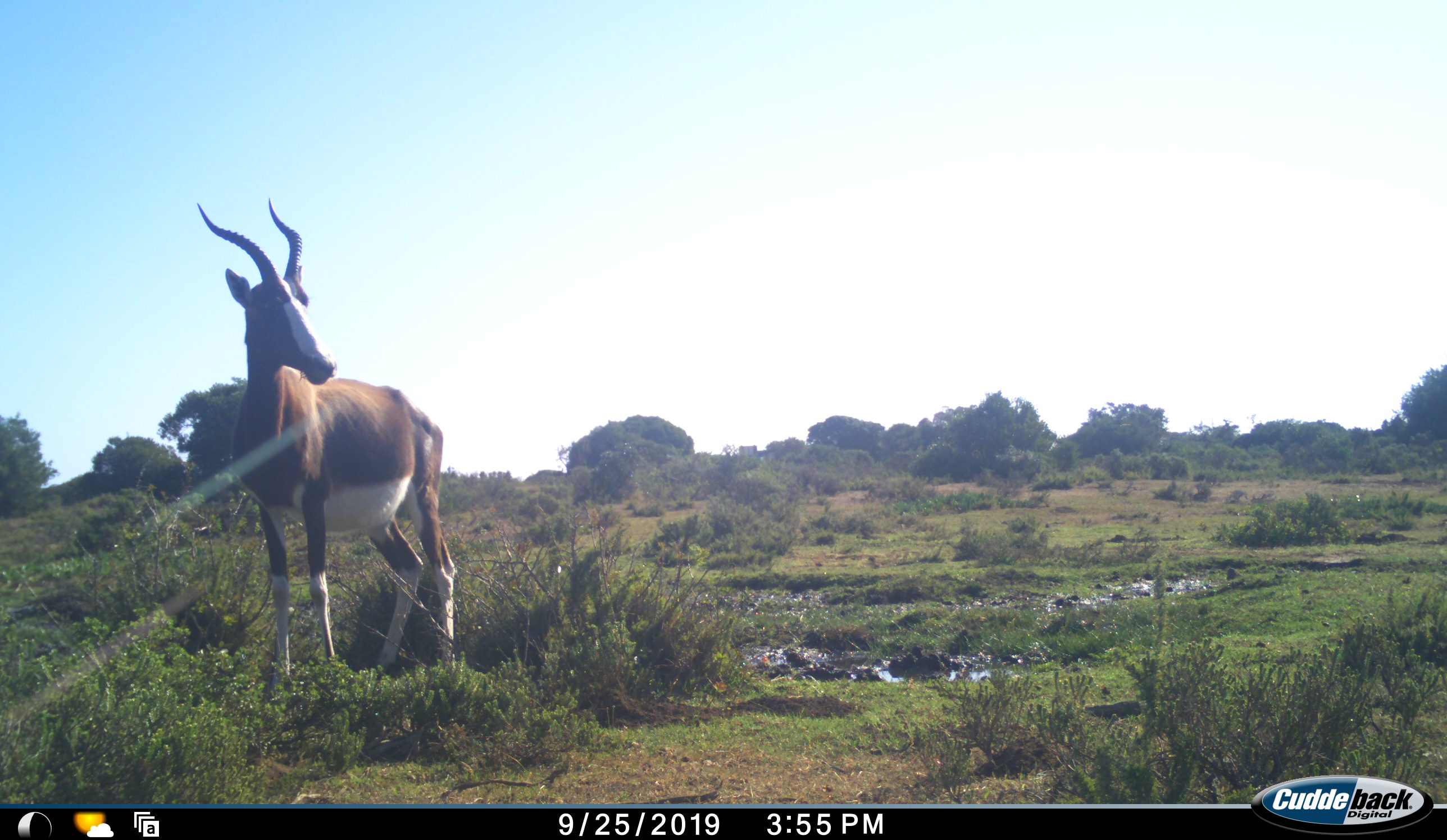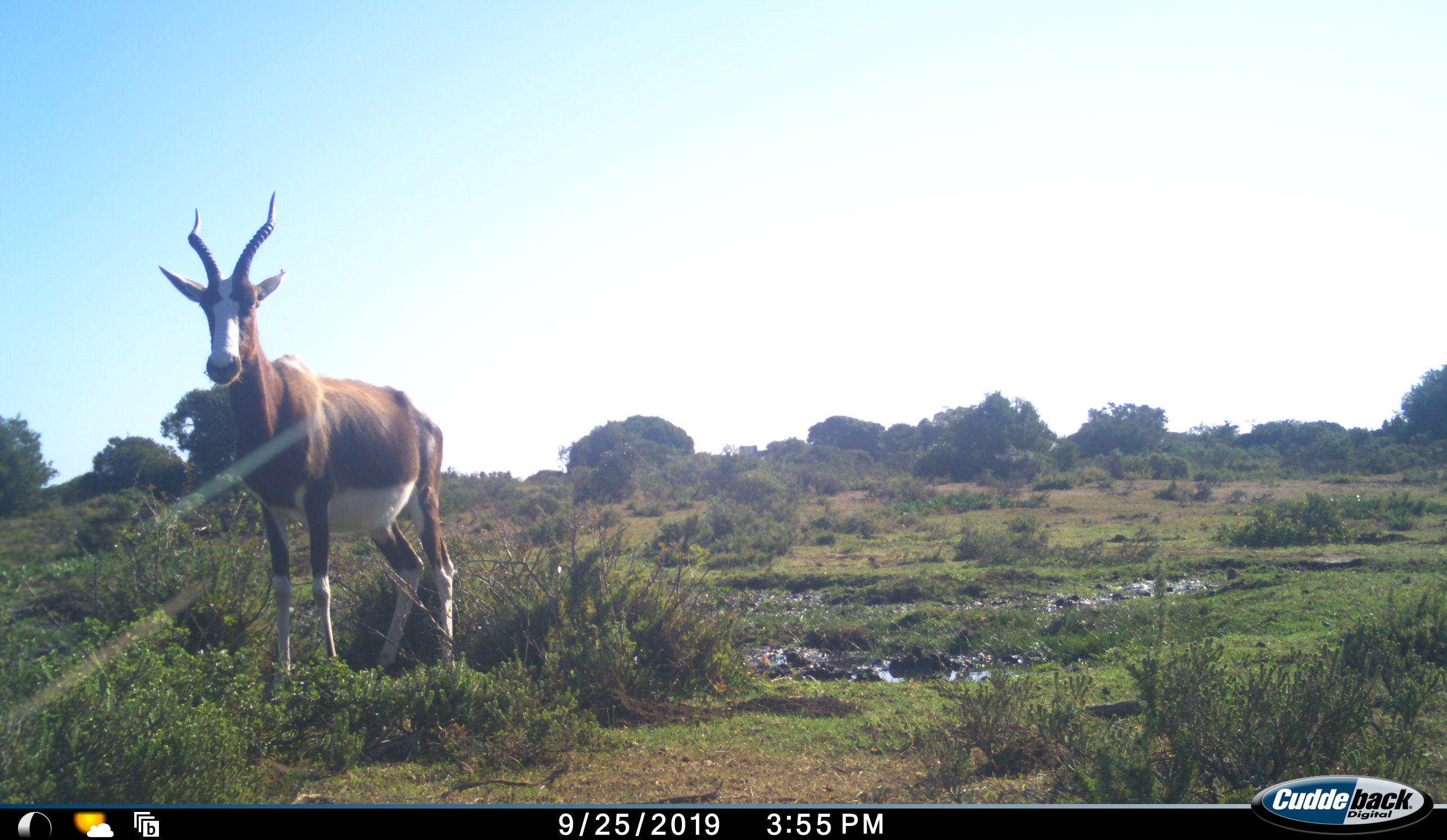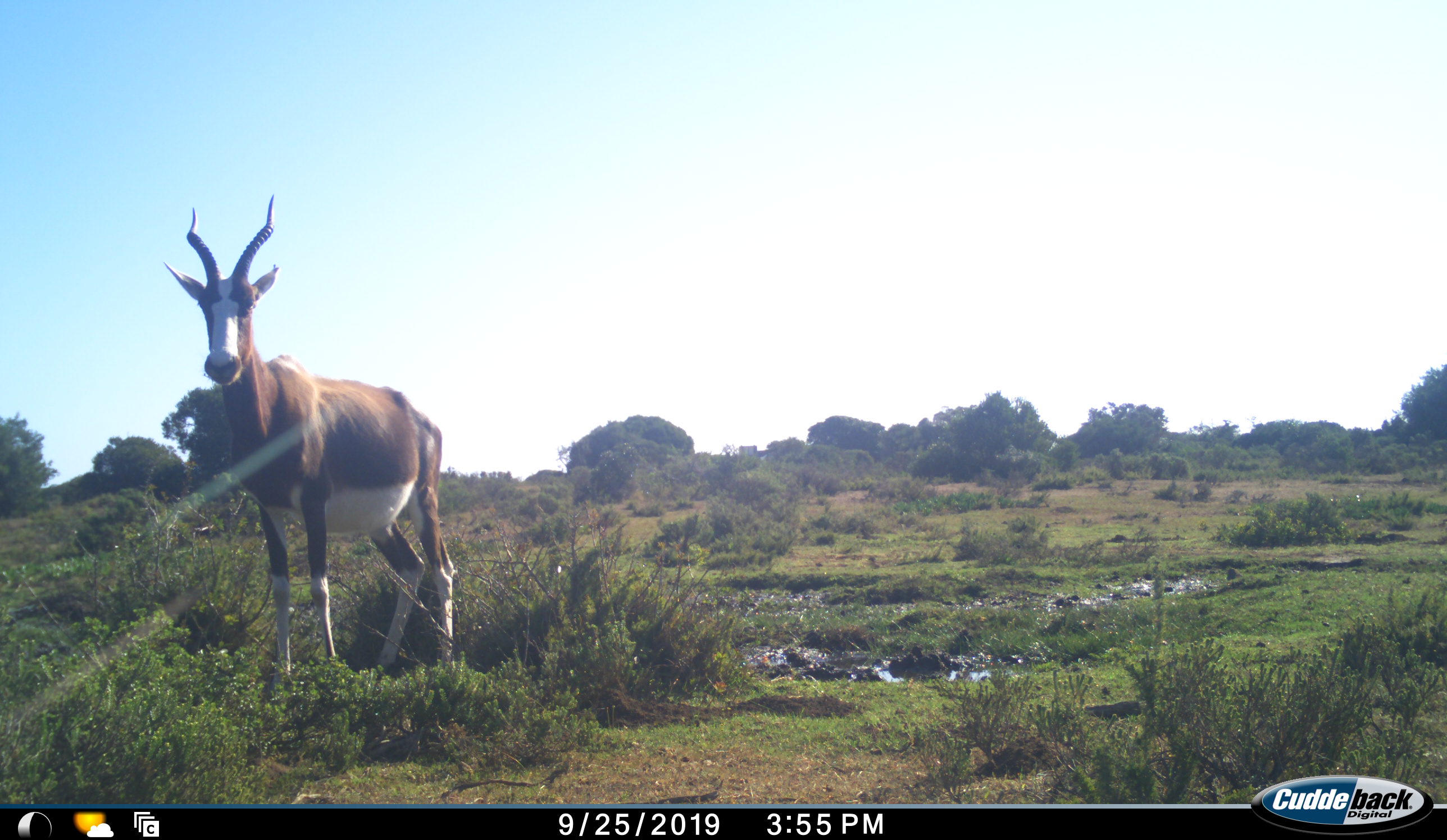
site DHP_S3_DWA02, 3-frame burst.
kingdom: Animalia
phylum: Chordata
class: Mammalia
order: Artiodactyla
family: Bovidae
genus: Damaliscus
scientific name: Damaliscus pygargus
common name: bontebok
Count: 1.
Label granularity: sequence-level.